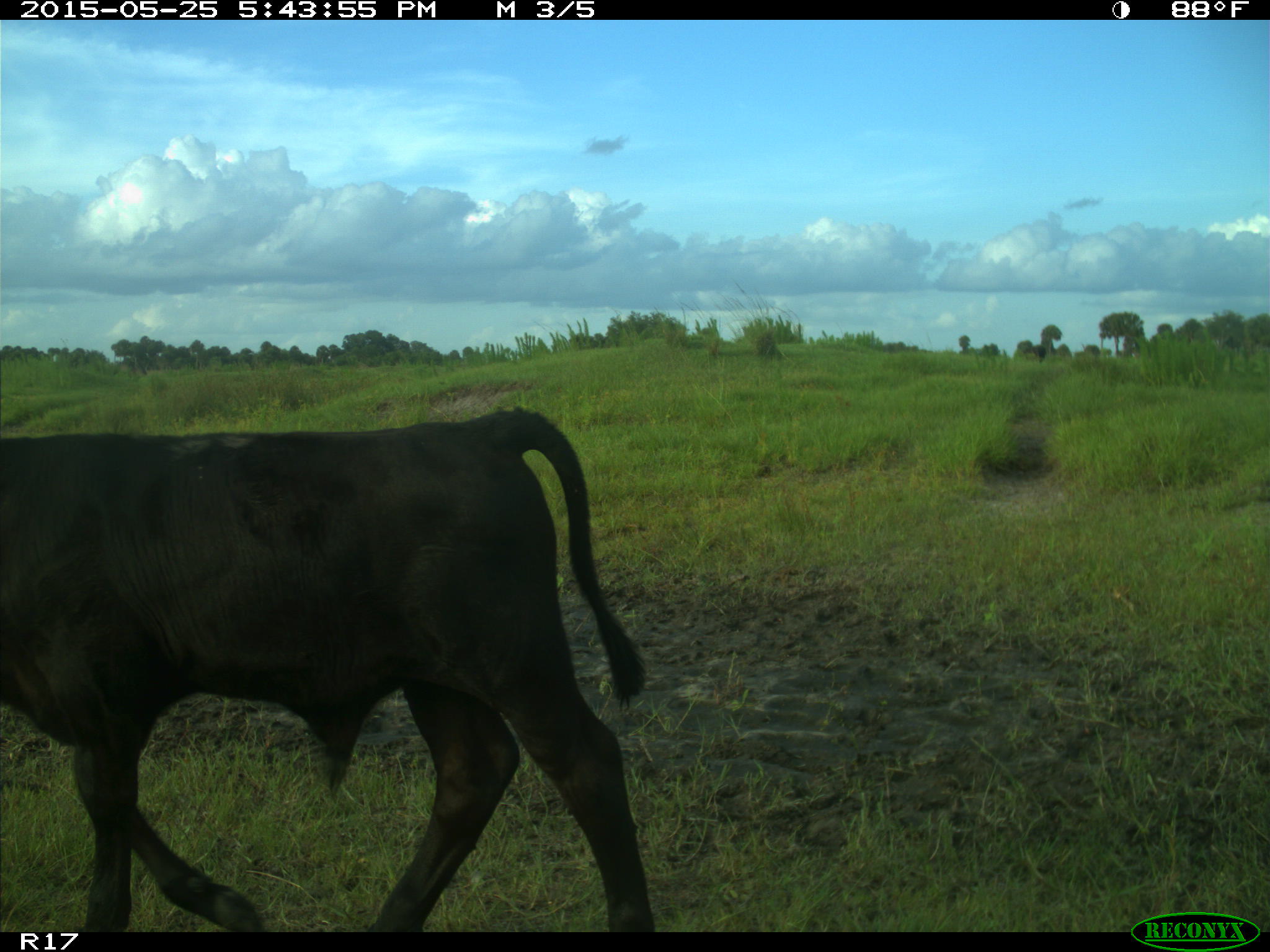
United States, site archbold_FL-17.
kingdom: Animalia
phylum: Chordata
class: Mammalia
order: Artiodactyla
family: Bovidae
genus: Bos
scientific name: Bos taurus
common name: domestic cow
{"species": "Bos taurus (domestic cow)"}